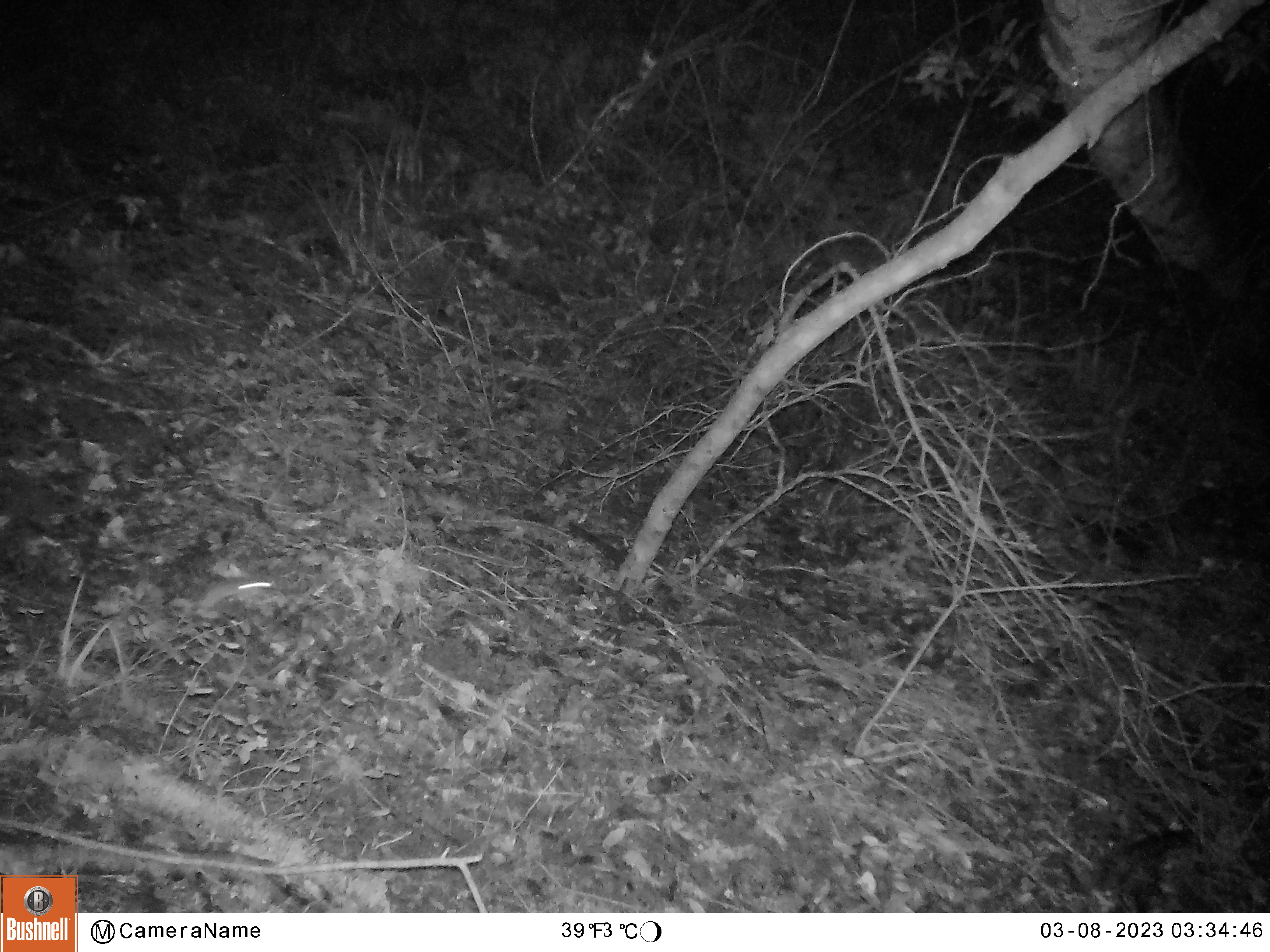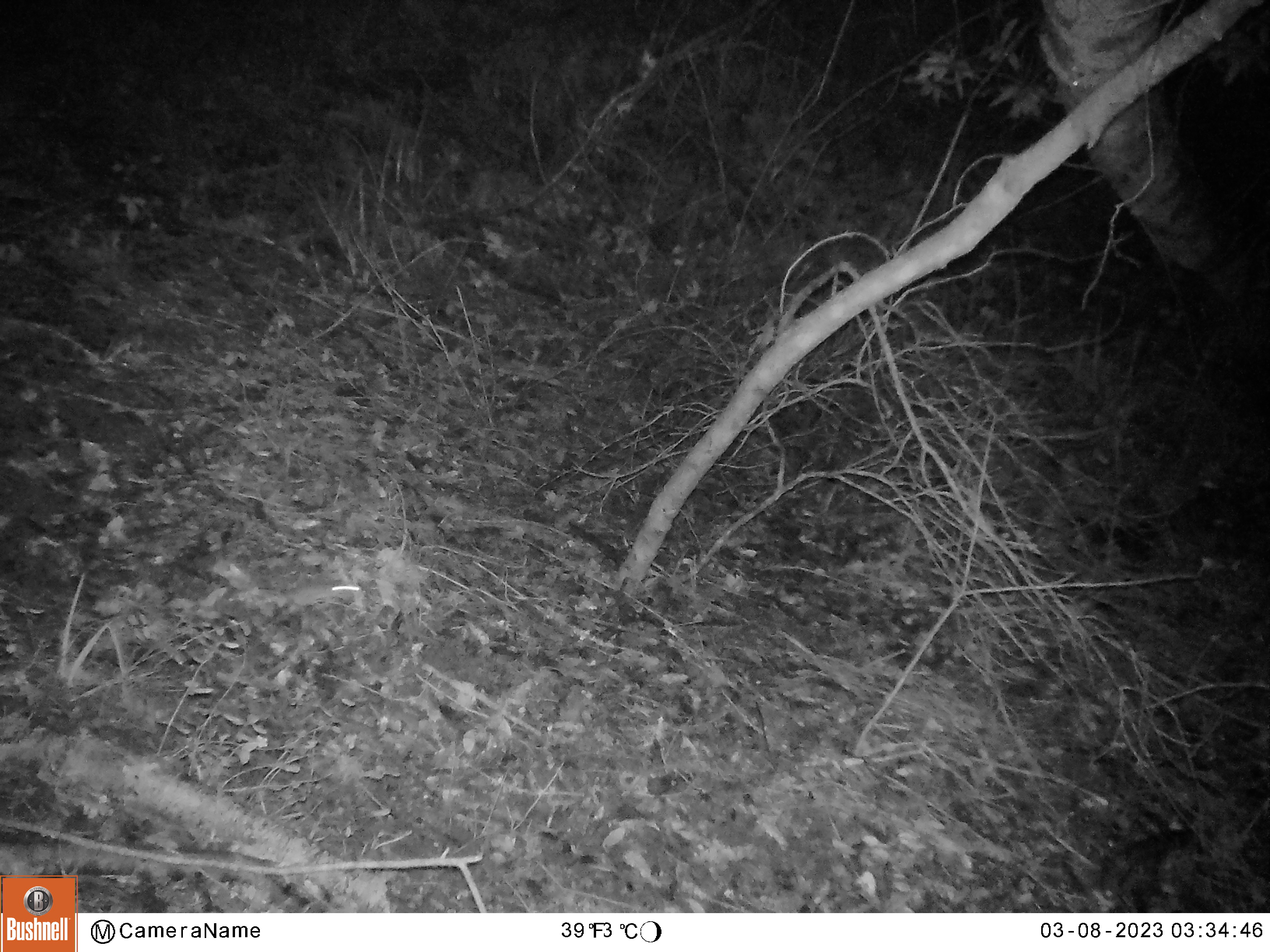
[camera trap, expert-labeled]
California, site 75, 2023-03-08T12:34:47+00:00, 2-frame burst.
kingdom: Animalia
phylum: Chordata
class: Mammalia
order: Rodentia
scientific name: Rodentia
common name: mouse or rat